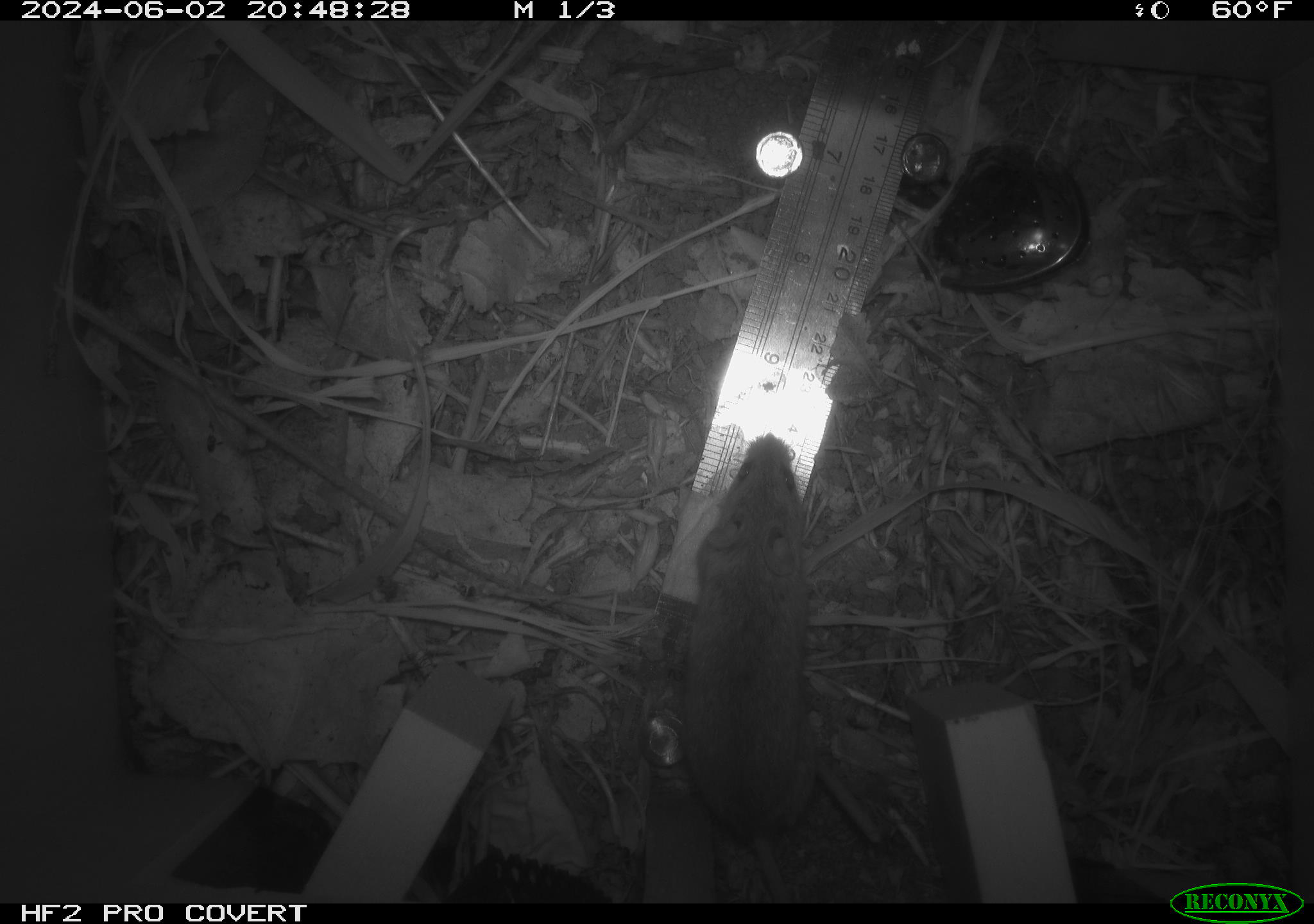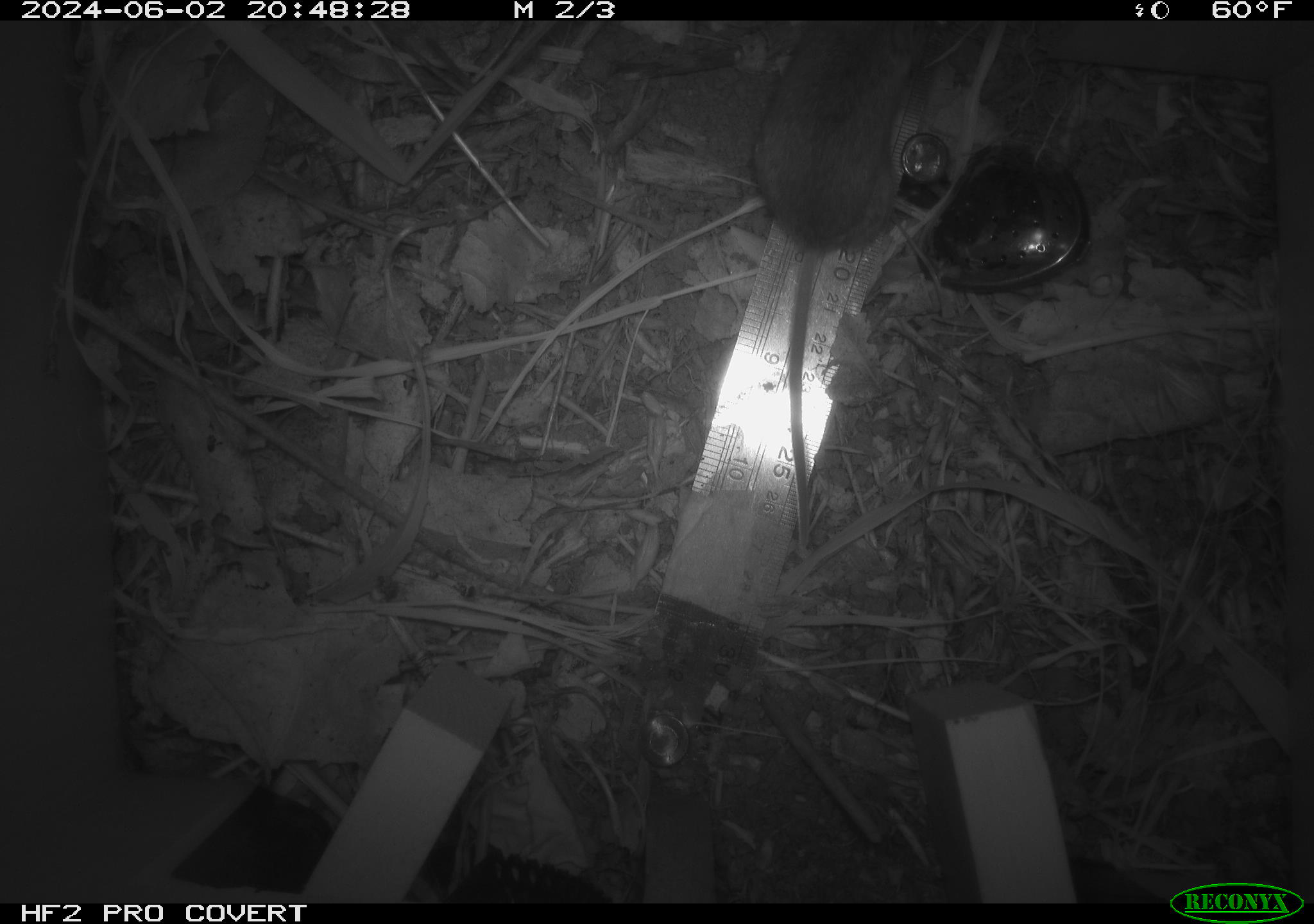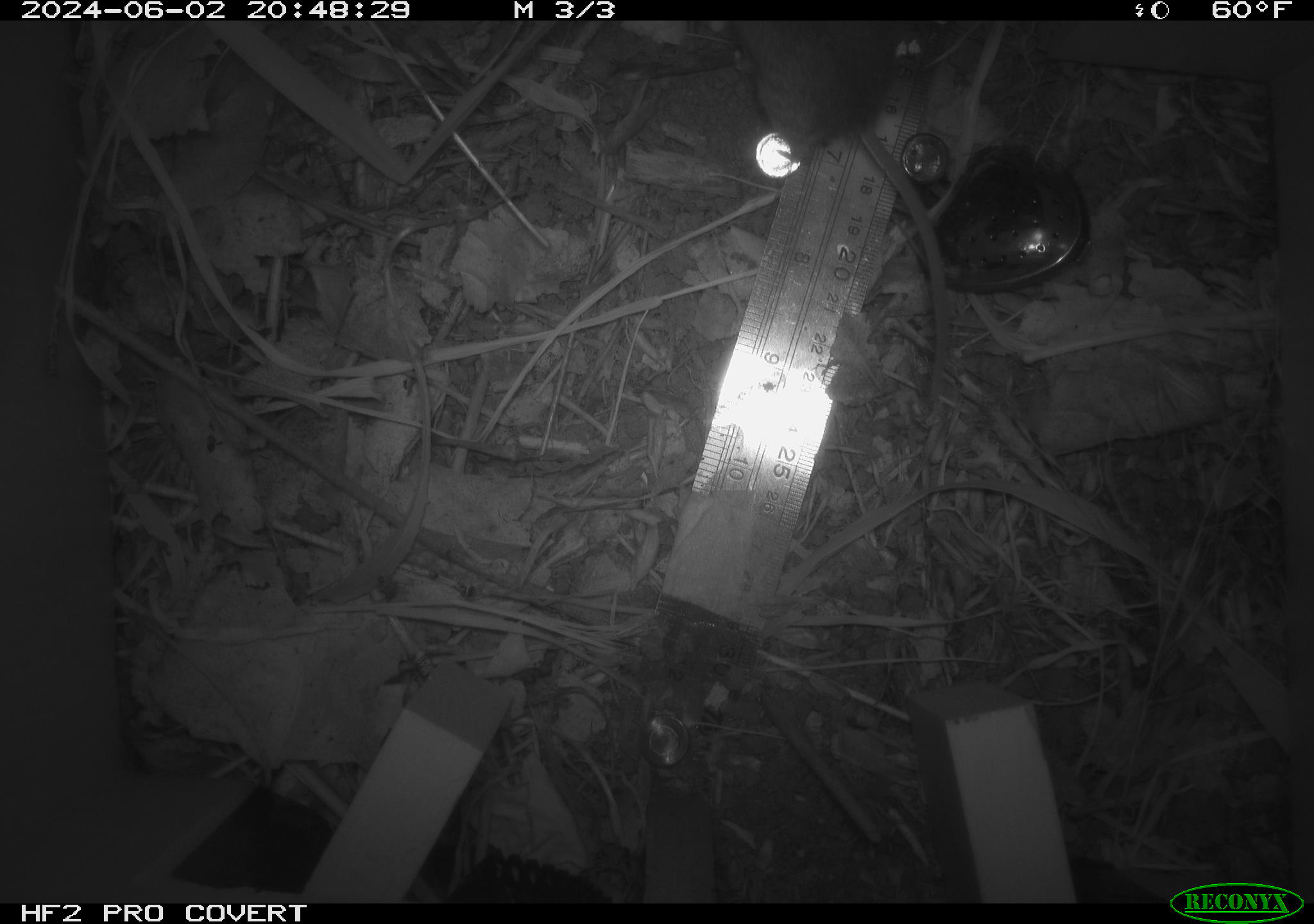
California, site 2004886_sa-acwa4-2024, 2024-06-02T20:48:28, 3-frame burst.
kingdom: Animalia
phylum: Chordata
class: Mammalia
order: Rodentia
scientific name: Rodentia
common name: mouse species